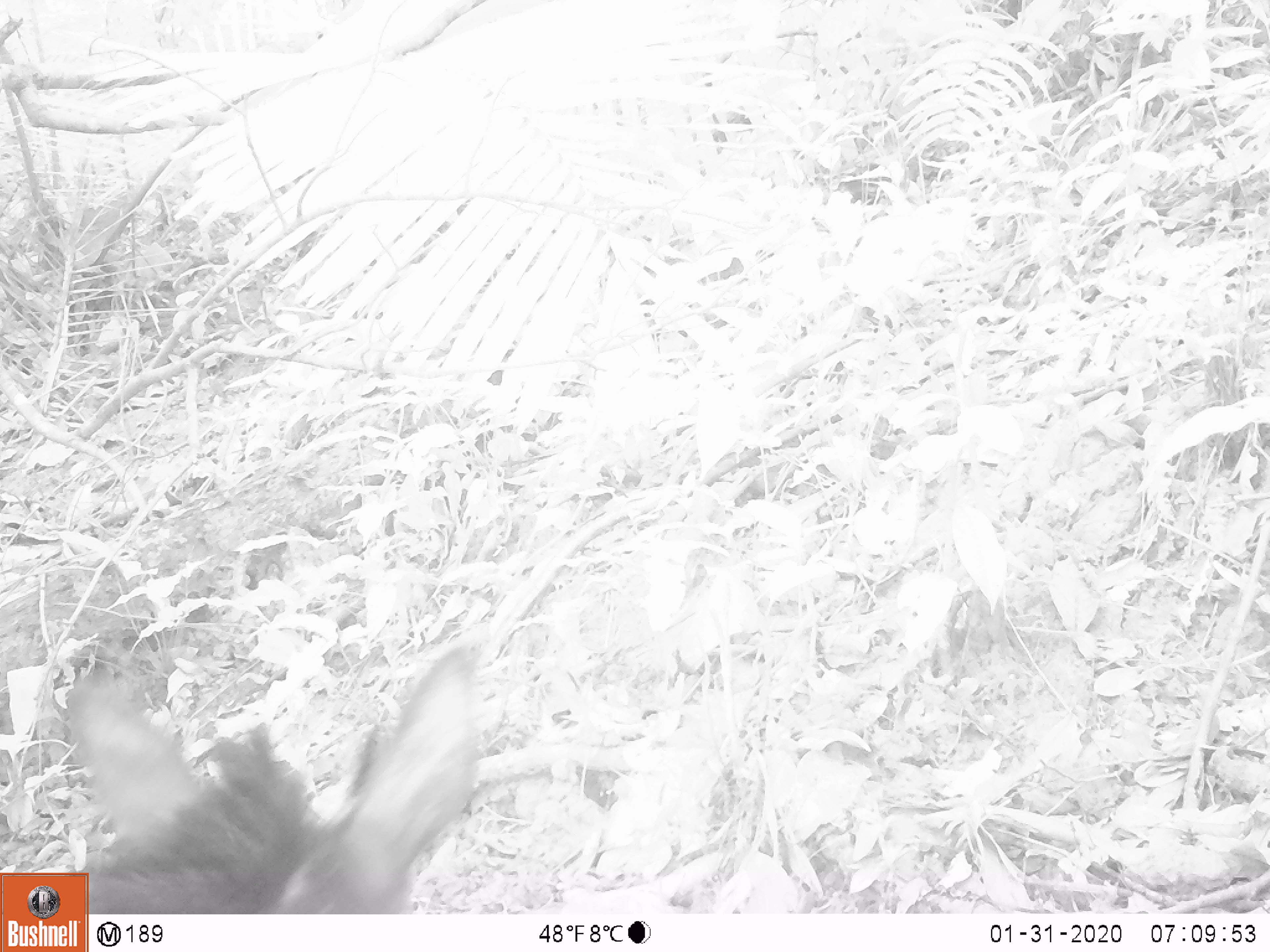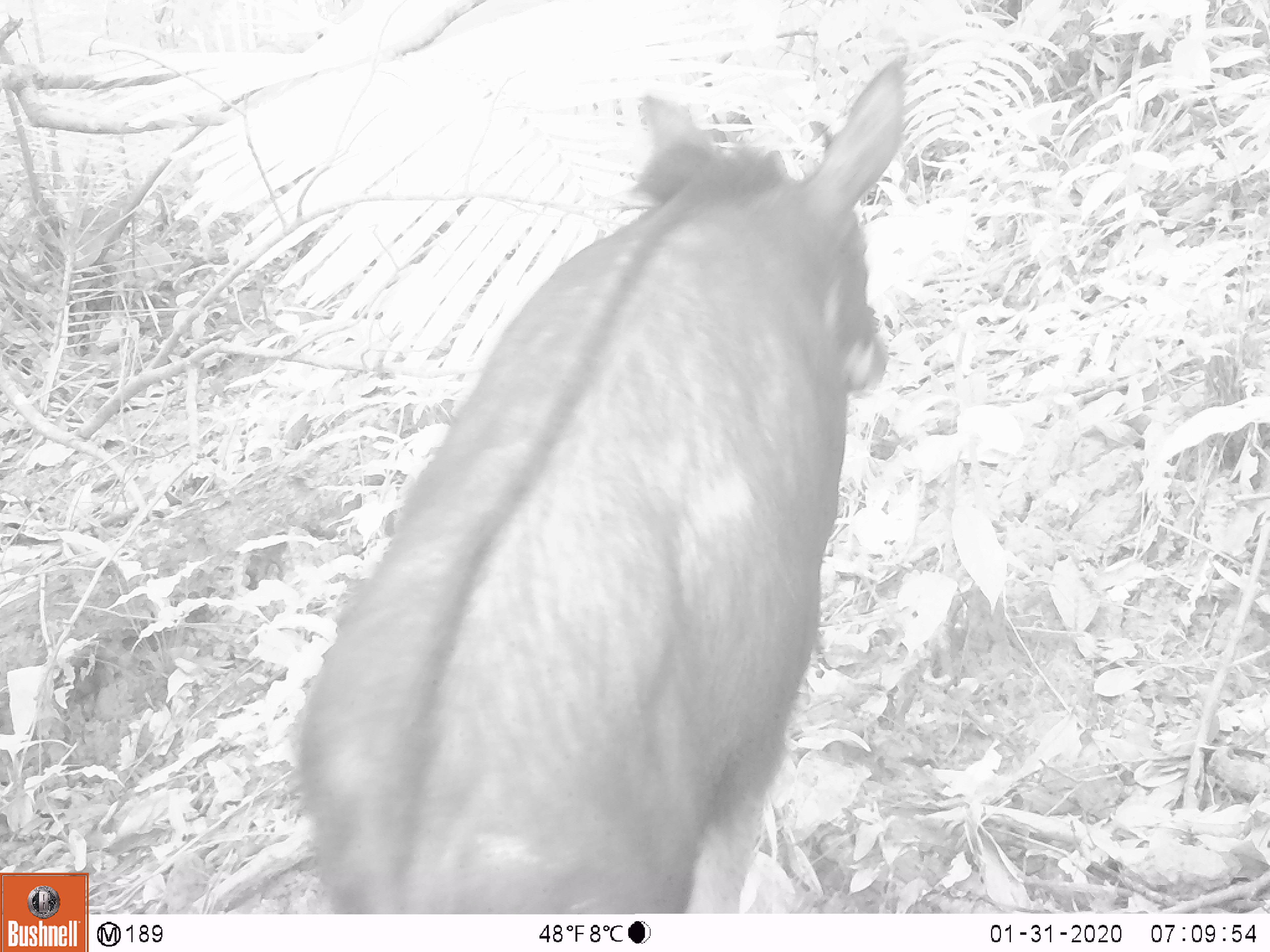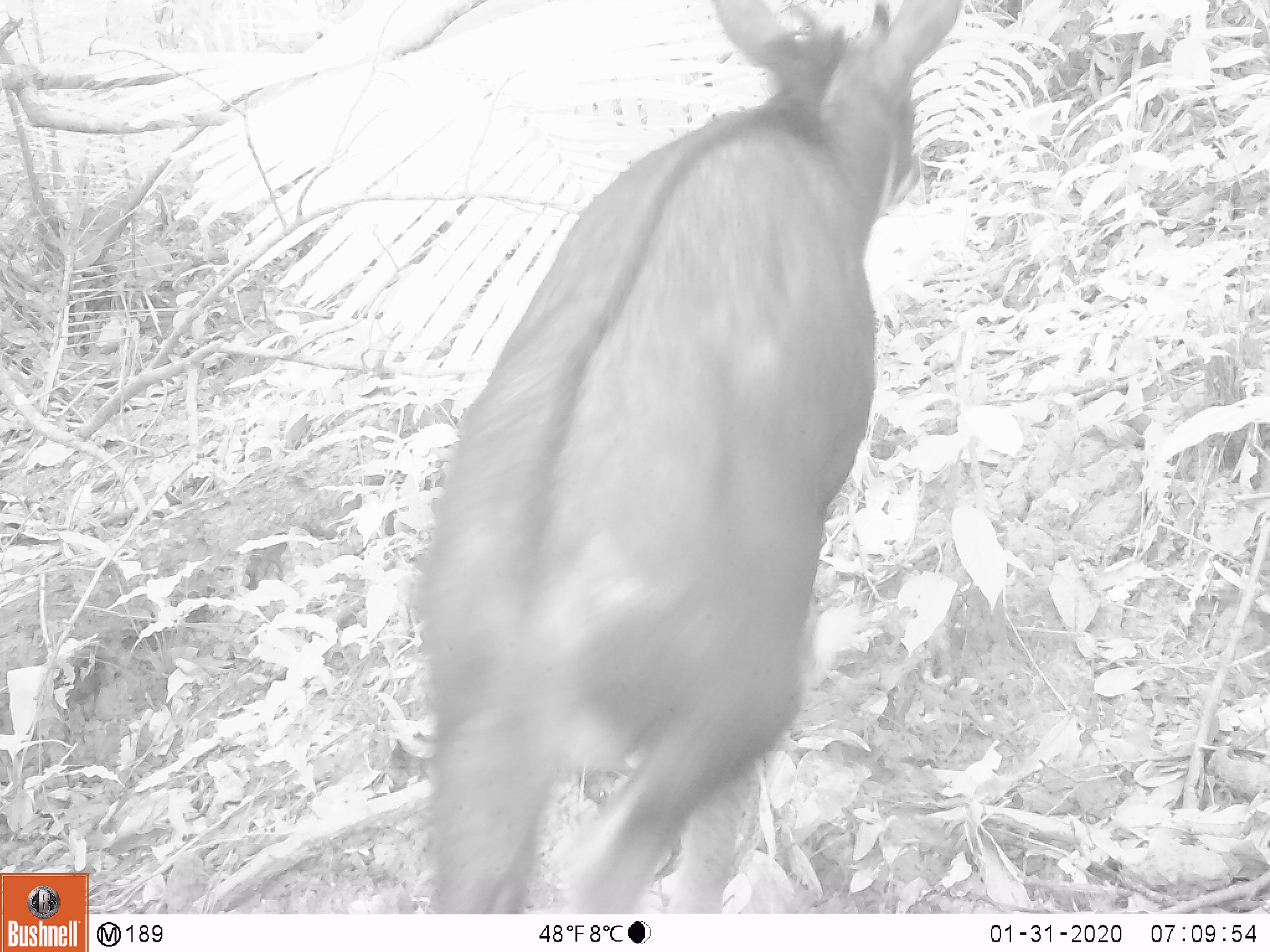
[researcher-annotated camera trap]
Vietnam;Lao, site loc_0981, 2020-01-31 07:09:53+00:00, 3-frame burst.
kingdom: Animalia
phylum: Chordata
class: Mammalia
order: Artiodactyla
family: Bovidae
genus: Capricornis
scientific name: Capricornis sumatraensis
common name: chinese serow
Chinese serow (Capricornis sumatraensis). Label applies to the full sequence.